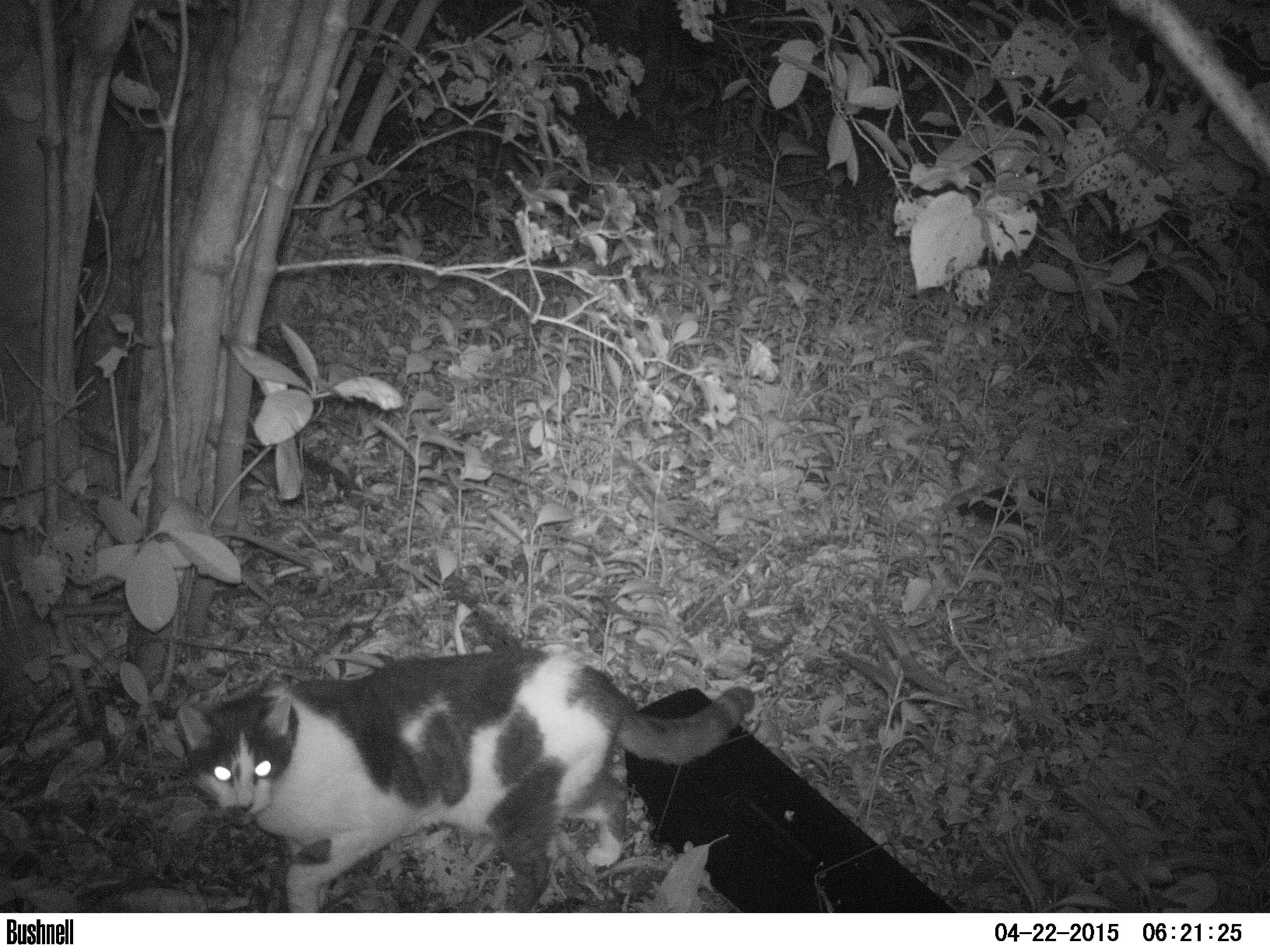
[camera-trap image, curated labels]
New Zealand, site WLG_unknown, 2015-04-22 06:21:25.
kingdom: Animalia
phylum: Chordata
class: Mammalia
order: Carnivora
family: Felidae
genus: Felis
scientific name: Felis catus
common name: domestic cat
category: cat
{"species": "cat (domestic cat) (Felis catus)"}